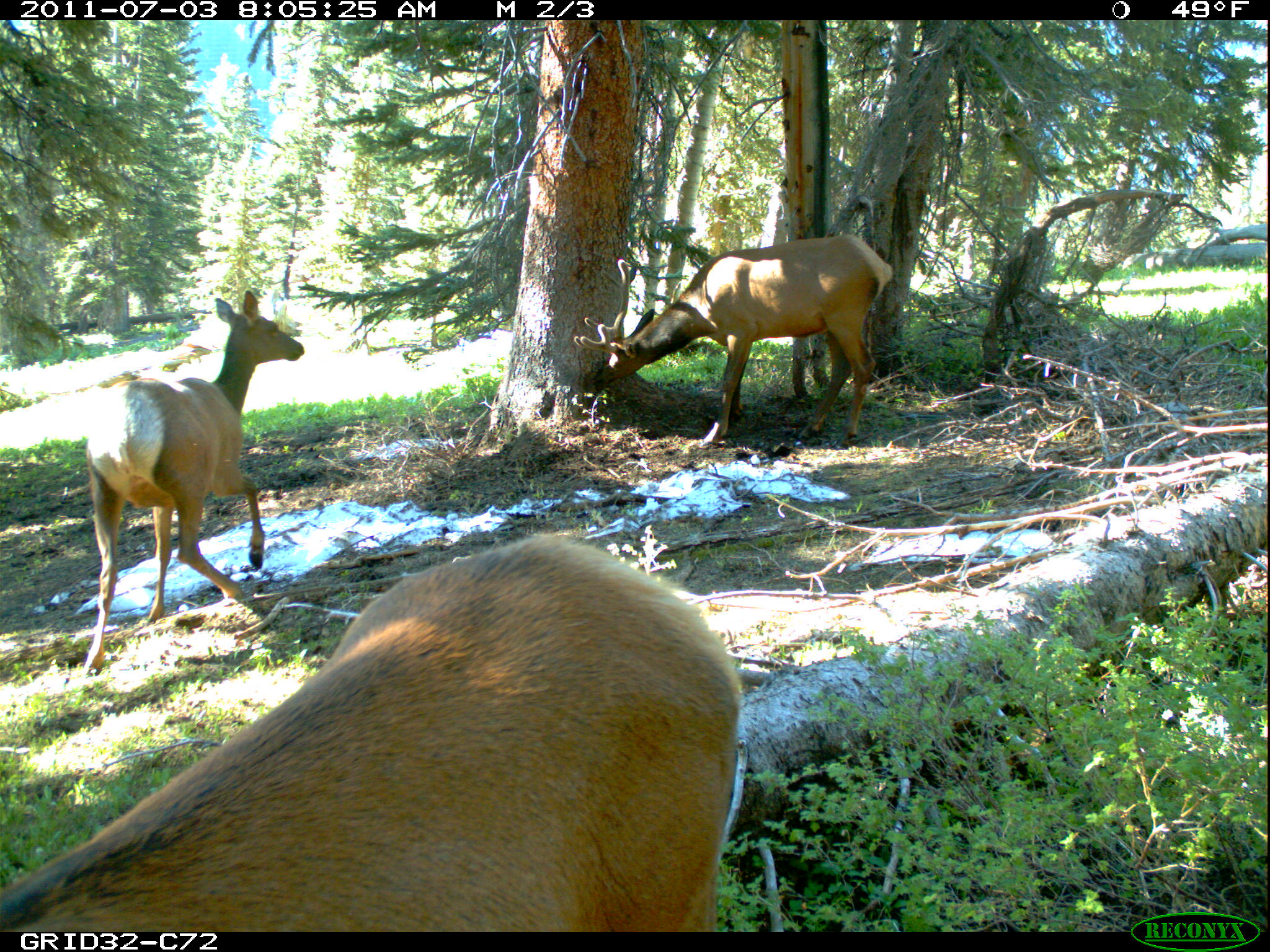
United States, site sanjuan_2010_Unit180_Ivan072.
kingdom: Animalia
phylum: Chordata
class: Mammalia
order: Artiodactyla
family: Cervidae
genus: Cervus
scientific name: Cervus elaphus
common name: red deer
Cervus elaphus (red deer).